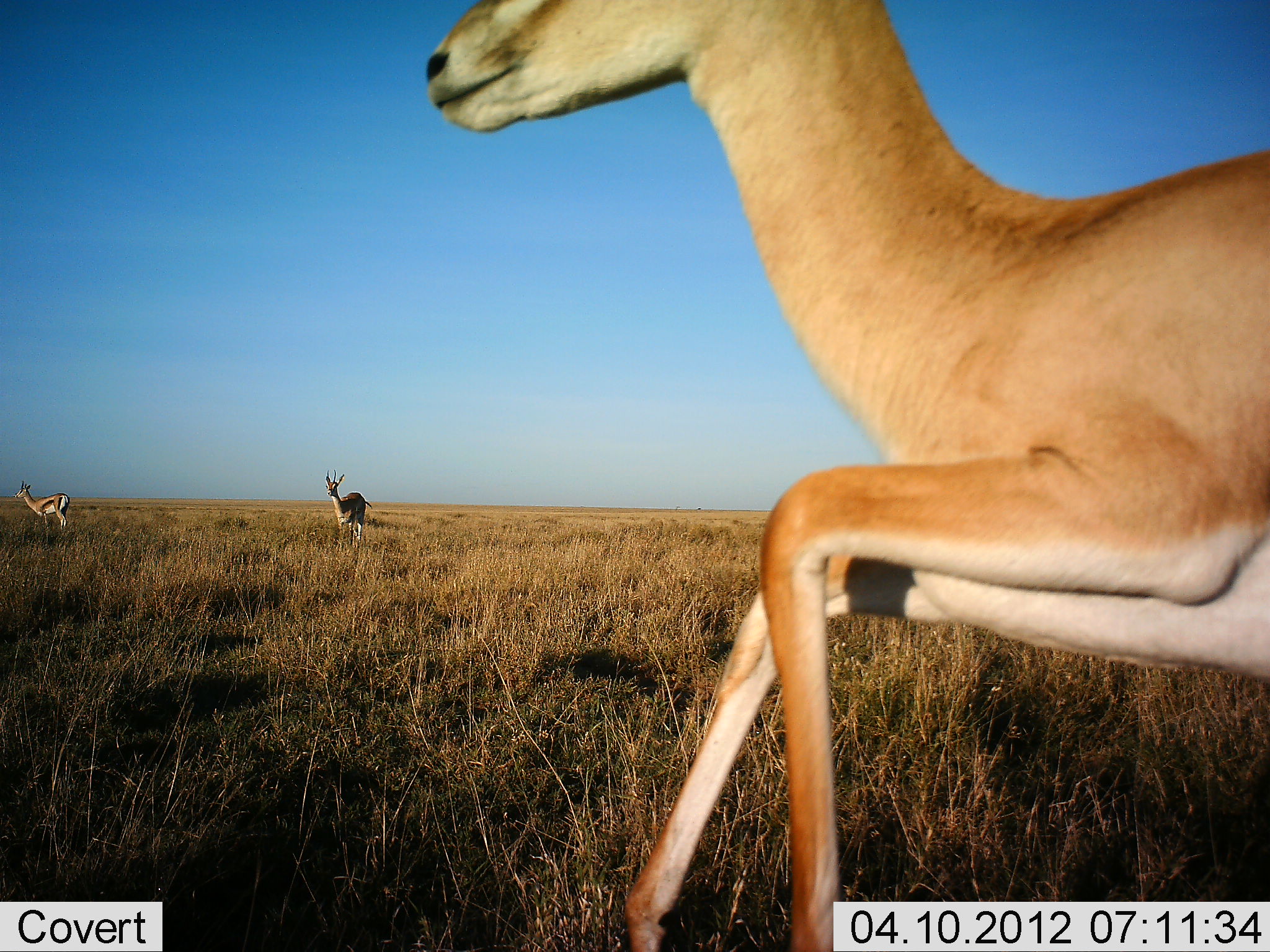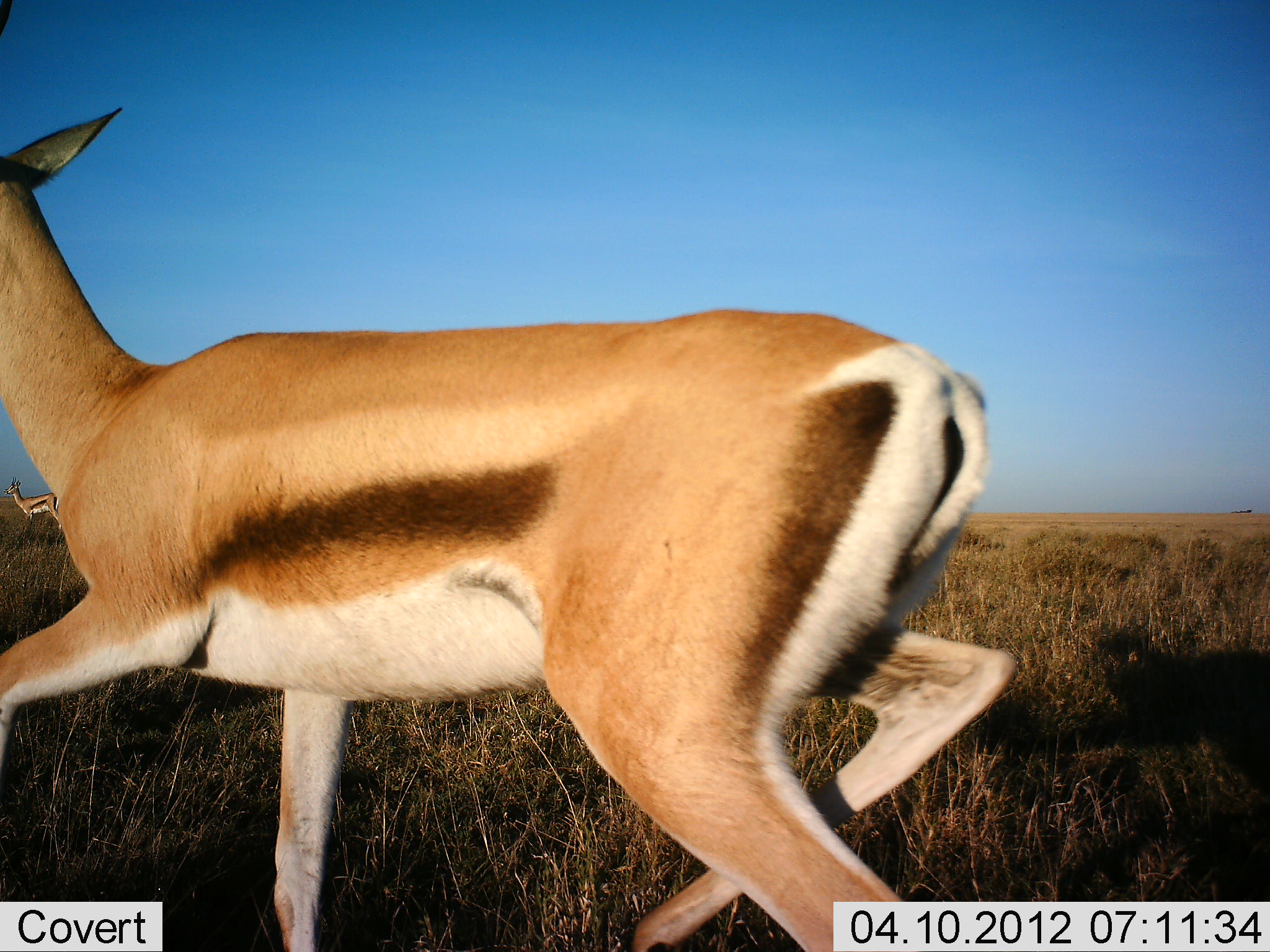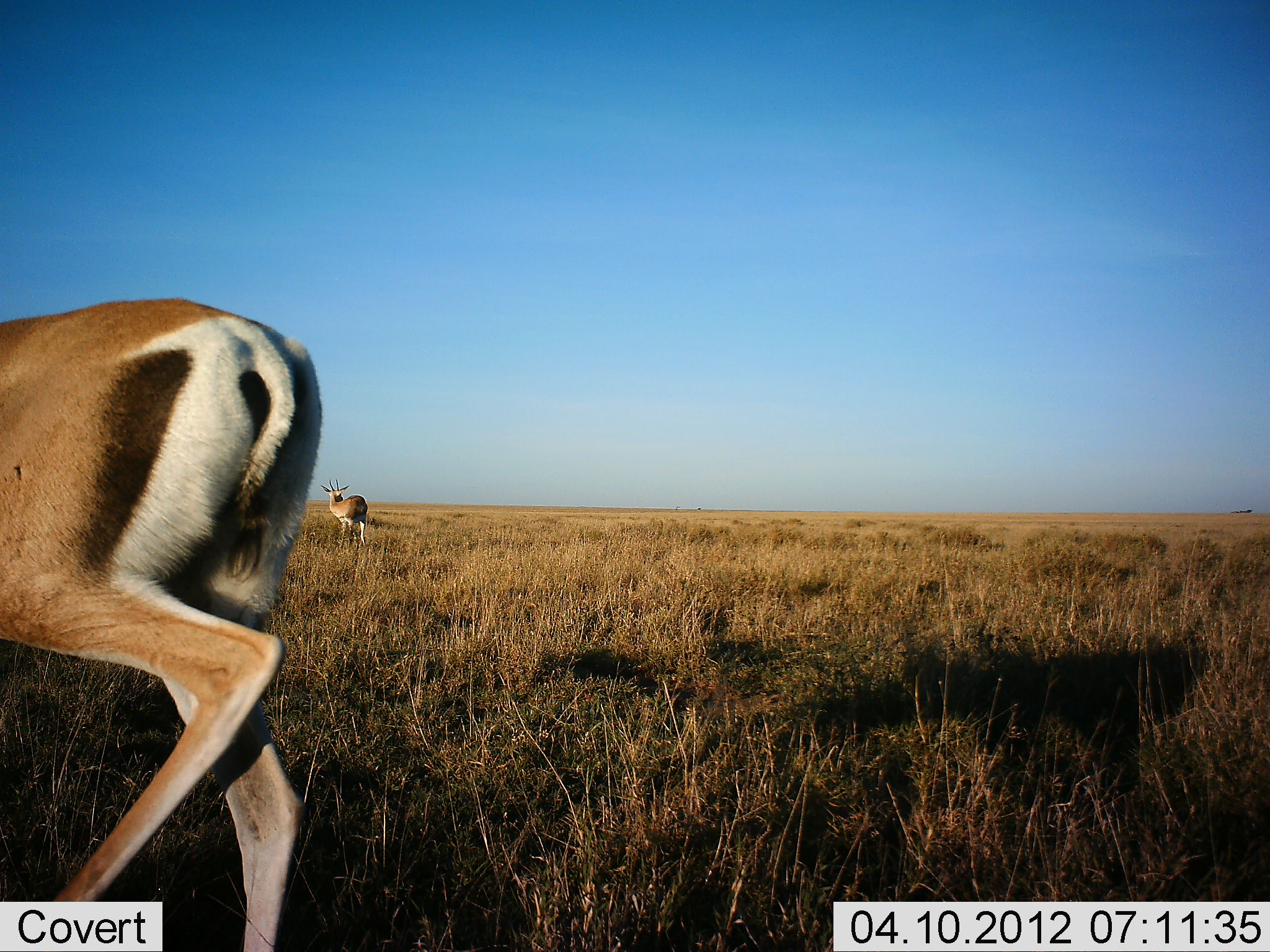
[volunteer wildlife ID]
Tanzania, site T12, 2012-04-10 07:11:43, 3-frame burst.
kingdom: Animalia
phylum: Chordata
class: Mammalia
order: Artiodactyla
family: Bovidae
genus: Eudorcas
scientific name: Eudorcas thomsonii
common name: thomson's gazelle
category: gazellethomsons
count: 3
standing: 40%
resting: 0%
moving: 95%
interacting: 0%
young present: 0%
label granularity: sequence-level